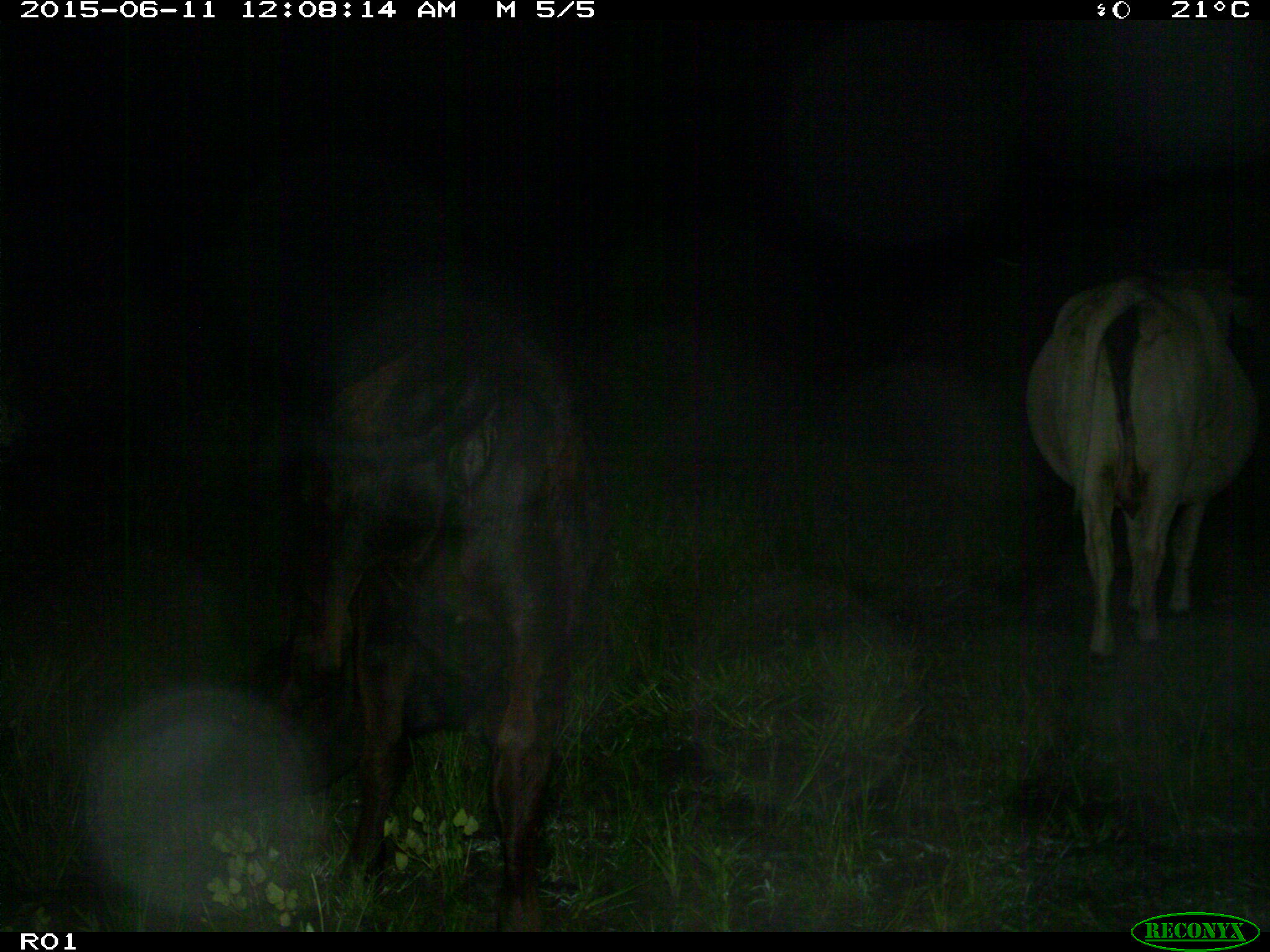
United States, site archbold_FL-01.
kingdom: Animalia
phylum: Chordata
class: Mammalia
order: Artiodactyla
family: Bovidae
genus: Bos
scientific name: Bos taurus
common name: domestic cow